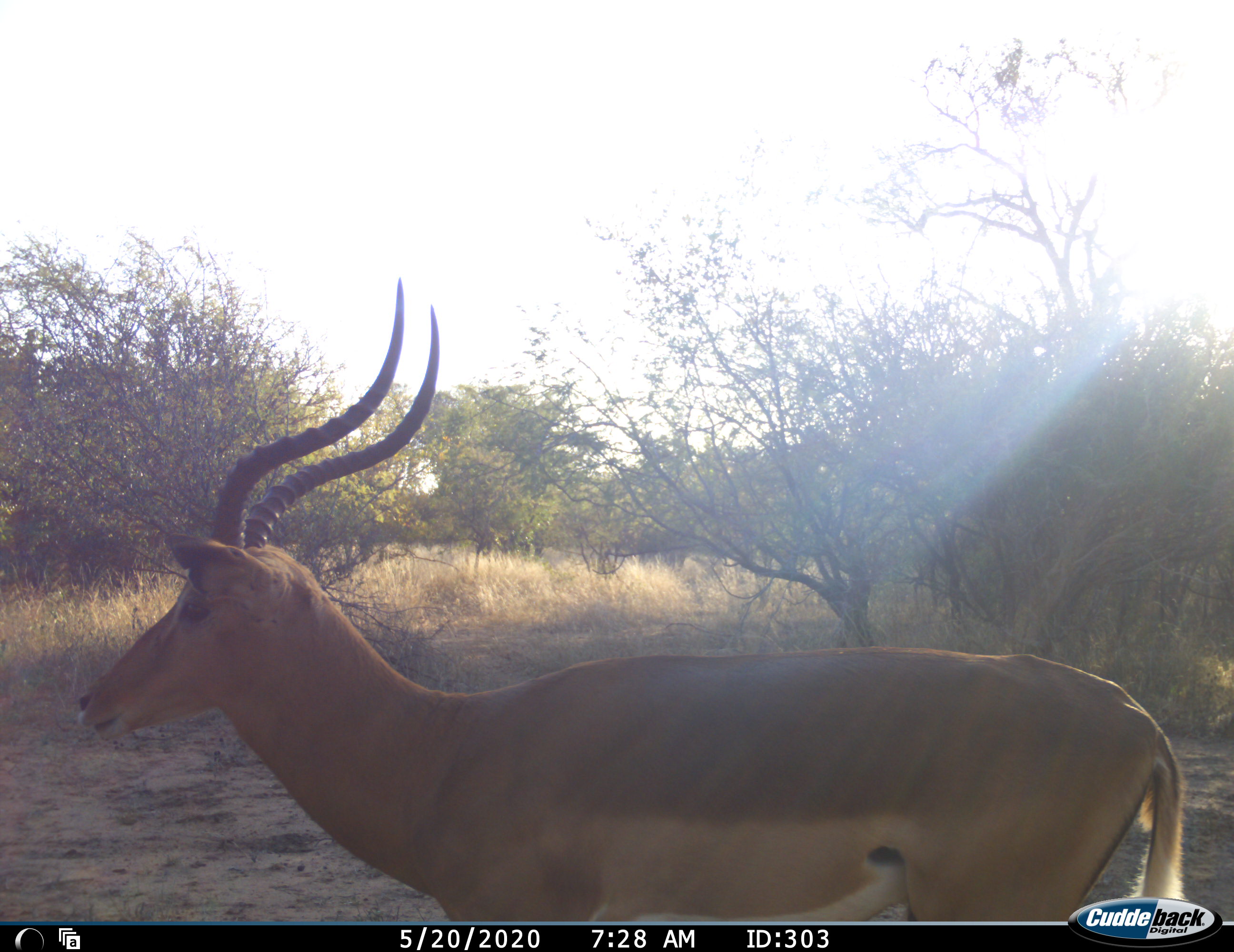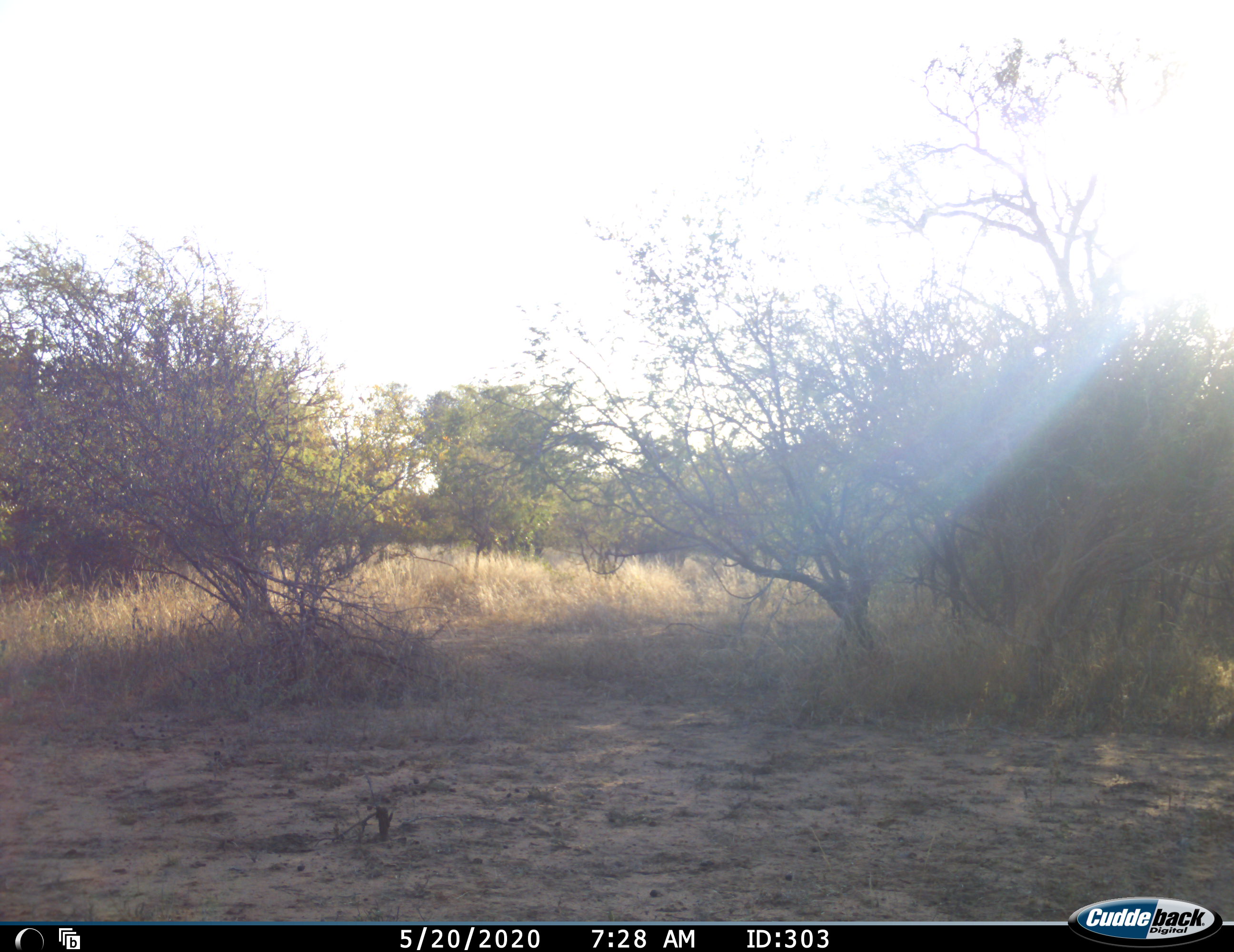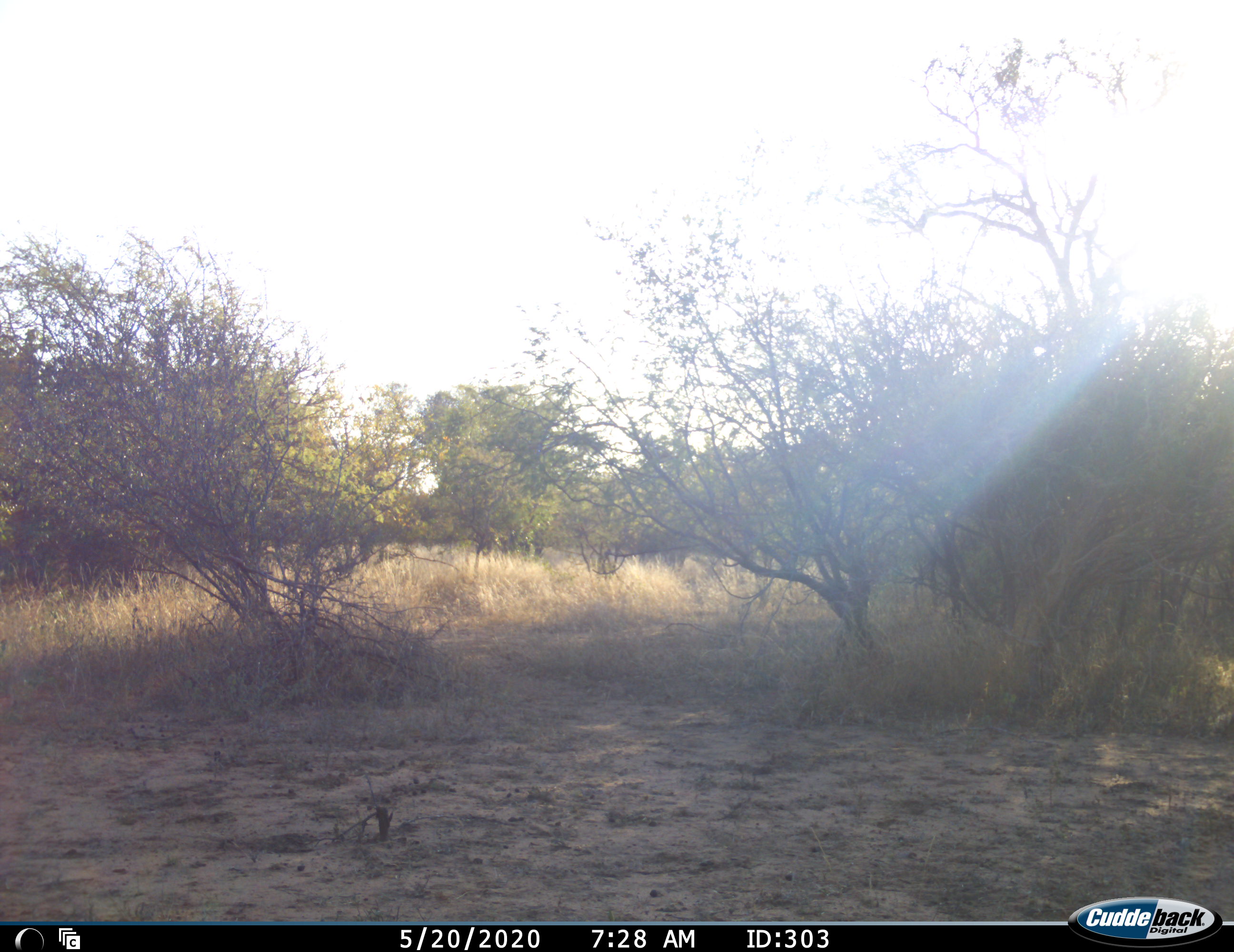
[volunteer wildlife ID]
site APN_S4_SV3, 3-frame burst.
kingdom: Animalia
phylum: Chordata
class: Mammalia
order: Artiodactyla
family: Bovidae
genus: Aepyceros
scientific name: Aepyceros melampus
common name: impala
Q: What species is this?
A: Impala (Aepyceros melampus).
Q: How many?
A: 1.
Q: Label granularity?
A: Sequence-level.